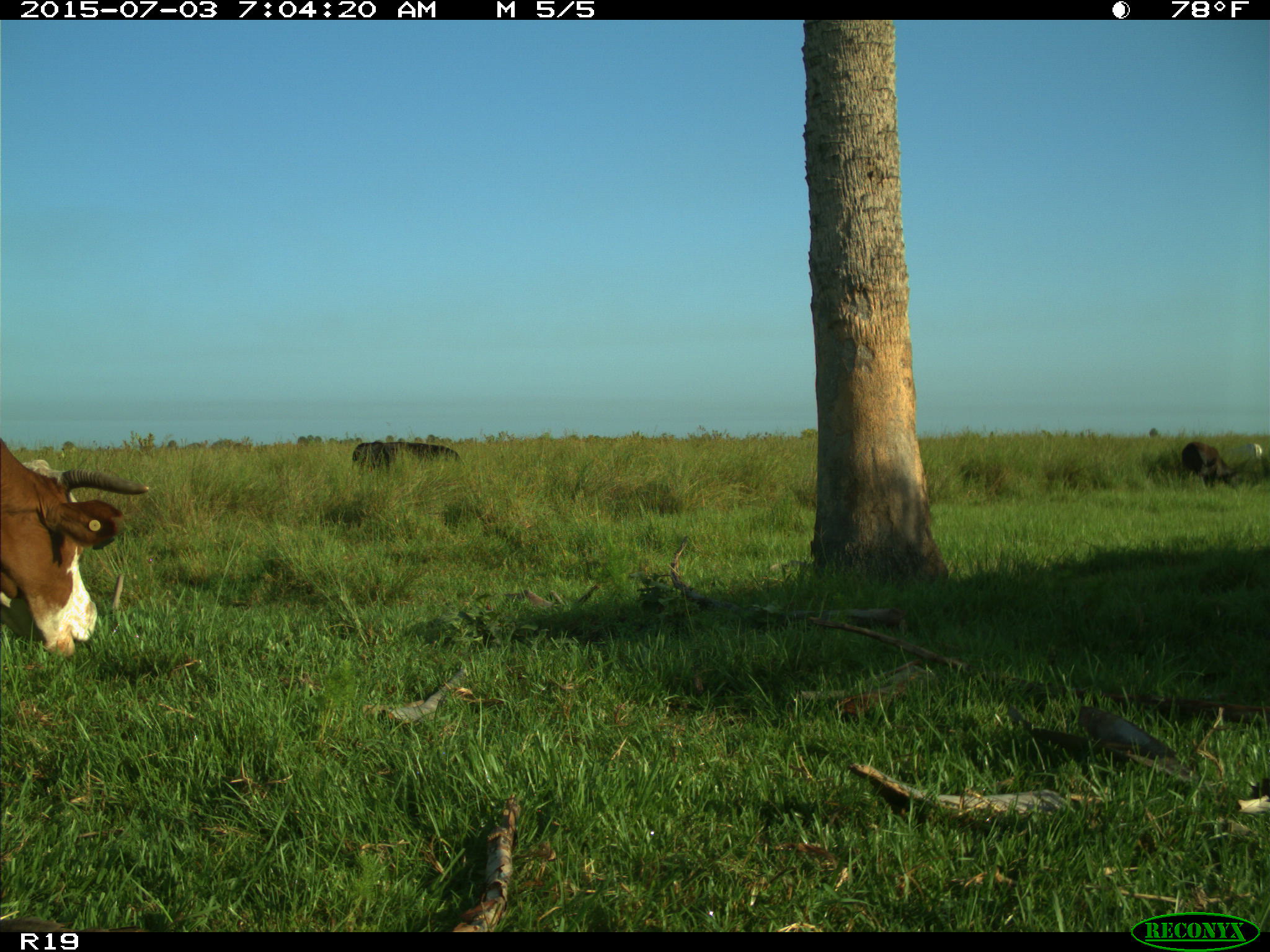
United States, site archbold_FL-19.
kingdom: Animalia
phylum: Chordata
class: Mammalia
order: Artiodactyla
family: Bovidae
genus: Bos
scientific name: Bos taurus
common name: domestic cow